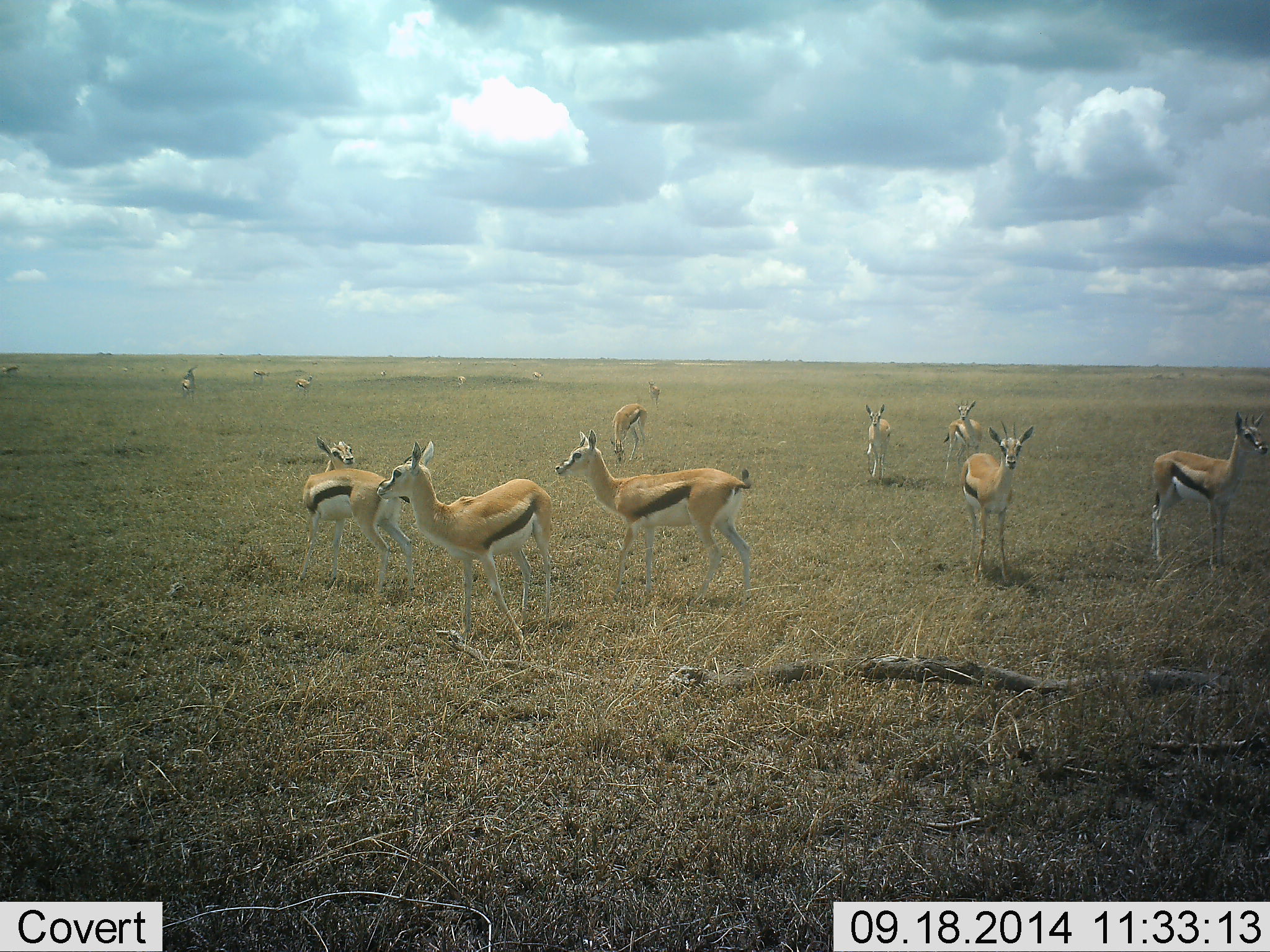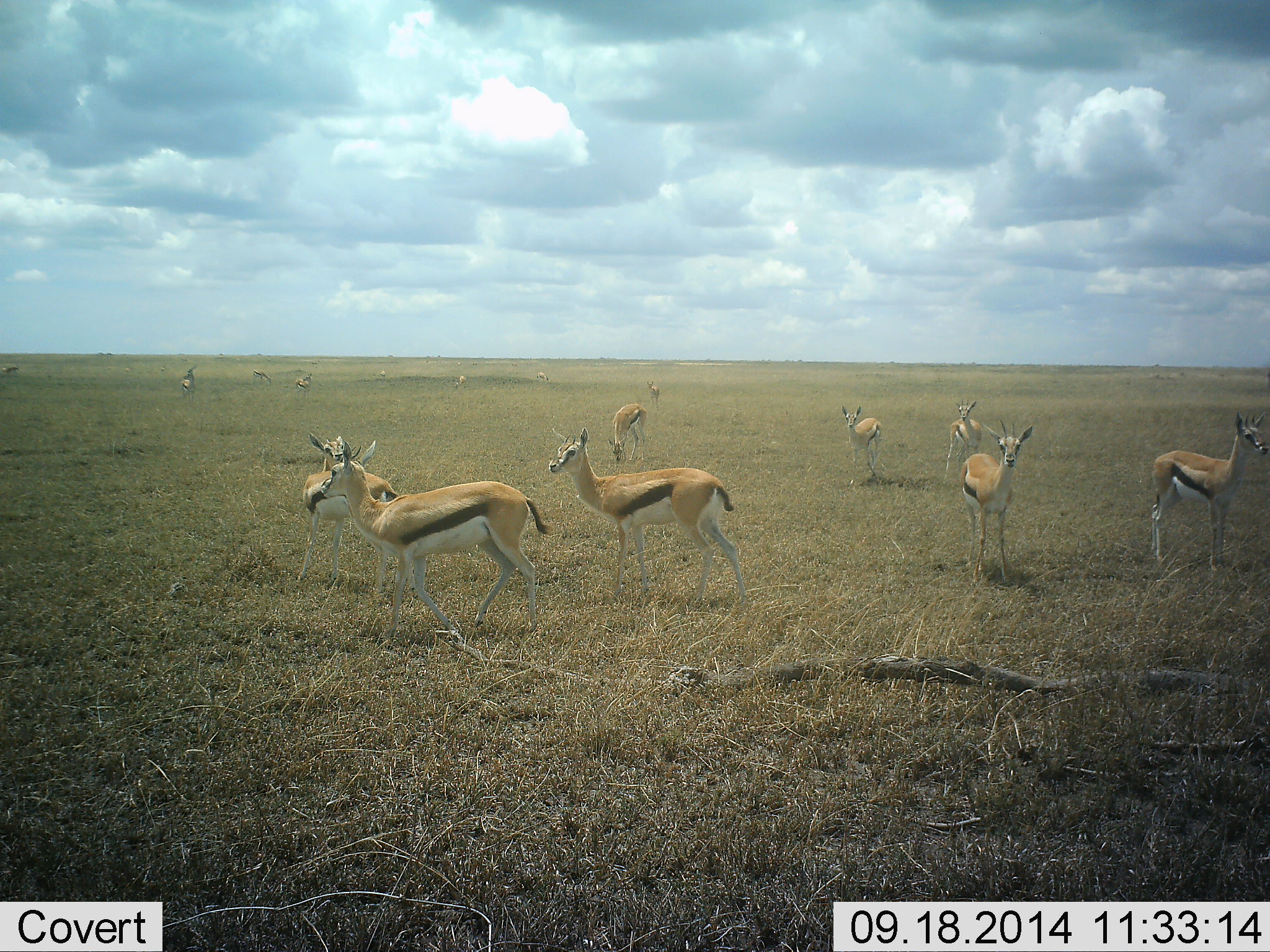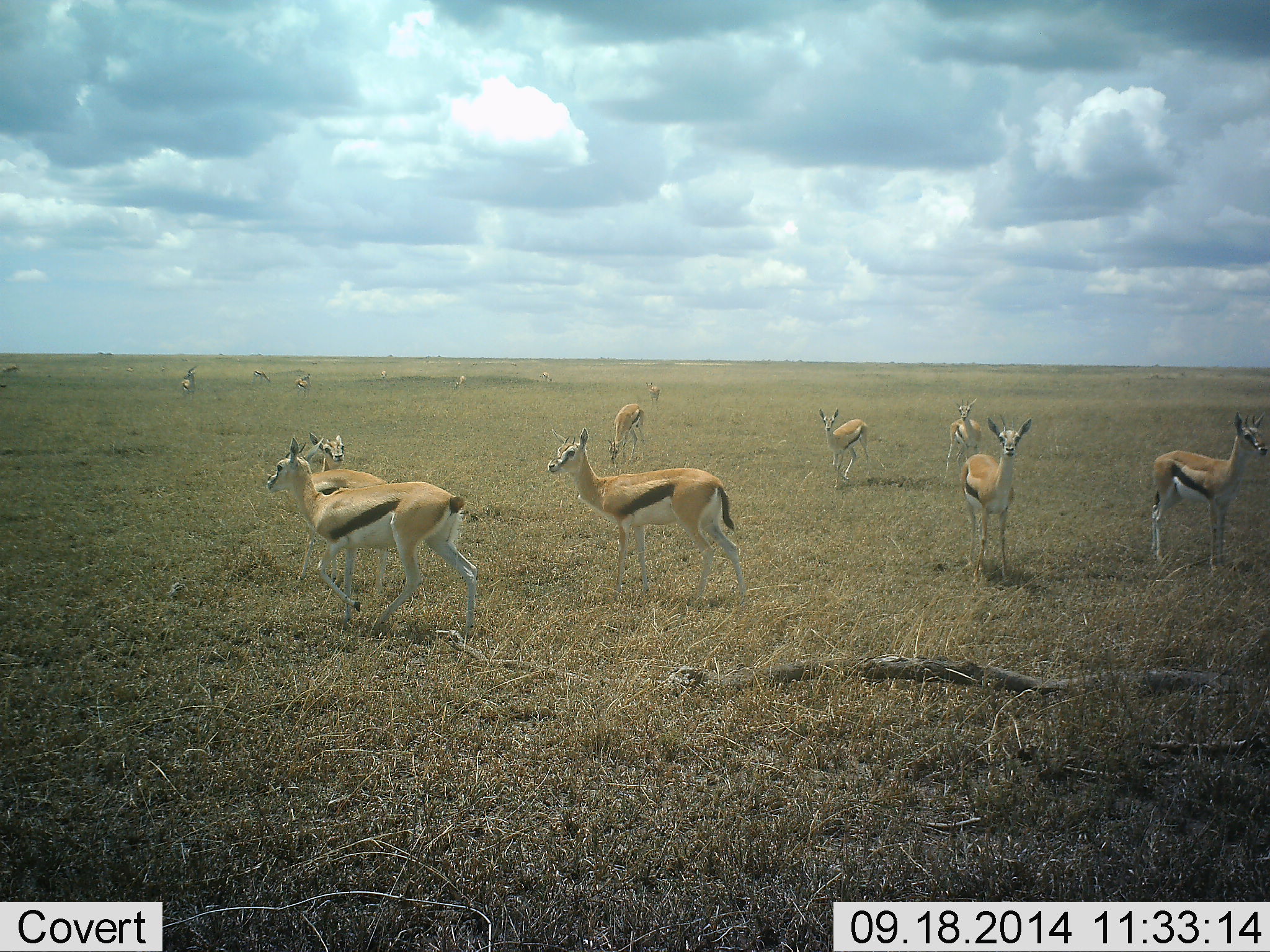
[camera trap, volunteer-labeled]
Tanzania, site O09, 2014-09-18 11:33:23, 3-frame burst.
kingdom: Animalia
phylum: Chordata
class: Mammalia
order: Artiodactyla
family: Bovidae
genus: Eudorcas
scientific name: Eudorcas thomsonii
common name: thomson's gazelle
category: gazellethomsons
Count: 11-50.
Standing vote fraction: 100%.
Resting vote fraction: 0%.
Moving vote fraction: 30%.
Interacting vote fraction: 0%.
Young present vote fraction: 0%.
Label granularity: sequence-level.